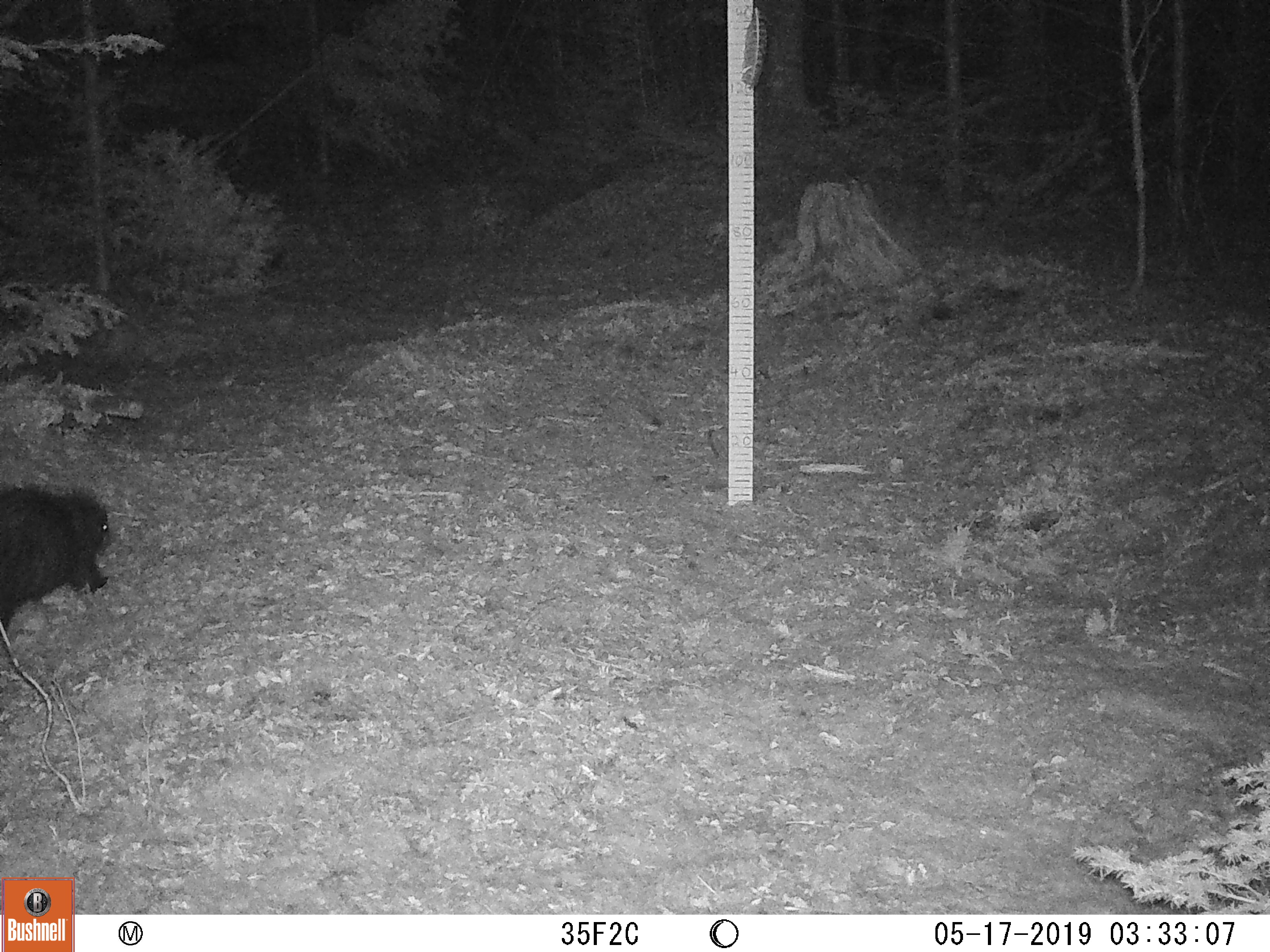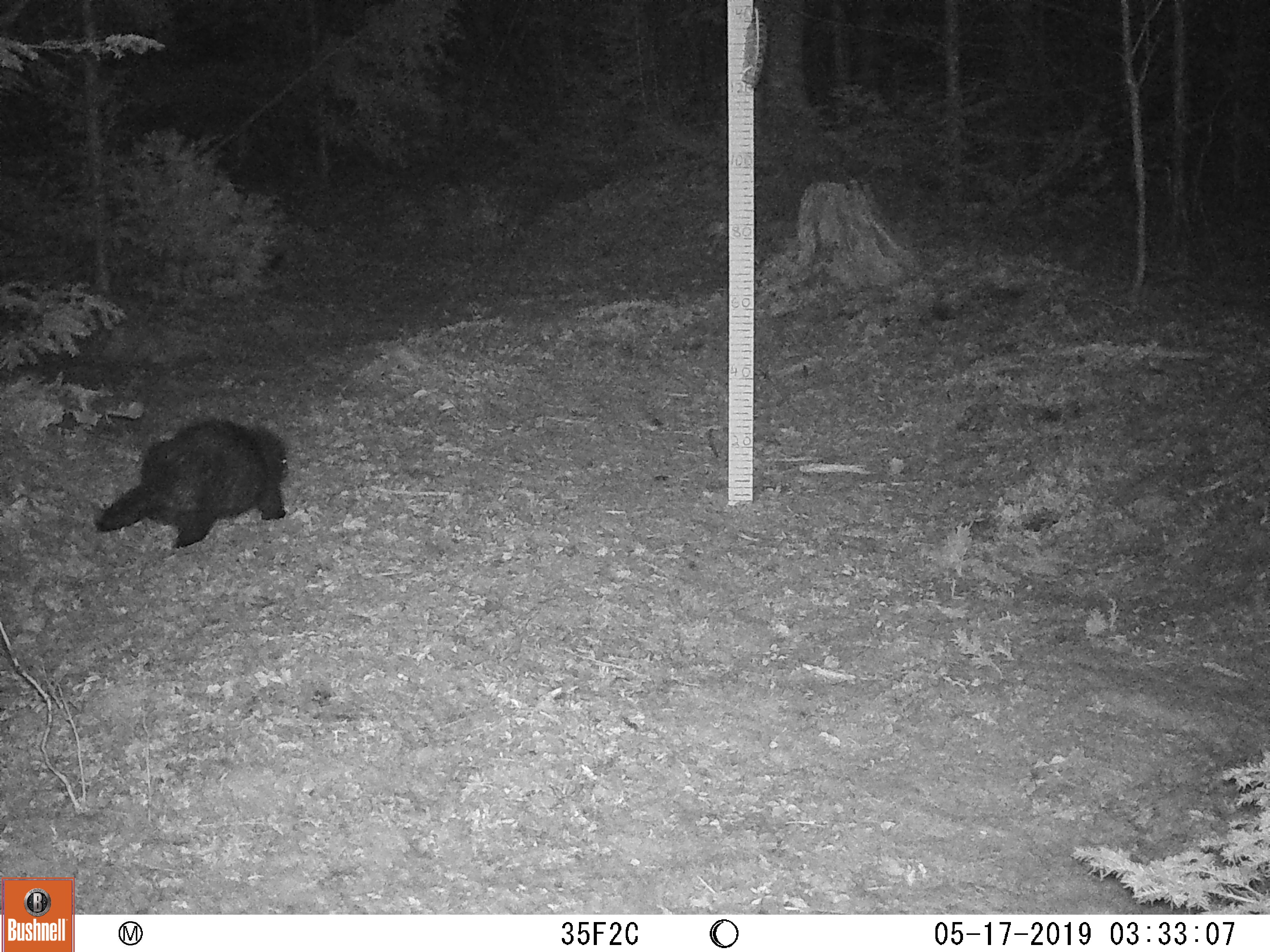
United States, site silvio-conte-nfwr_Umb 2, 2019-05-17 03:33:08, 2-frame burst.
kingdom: Animalia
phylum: Chordata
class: Mammalia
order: Rodentia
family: Sciuridae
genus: Marmota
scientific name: Marmota monax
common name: woodchuck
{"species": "woodchuck (Marmota monax)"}